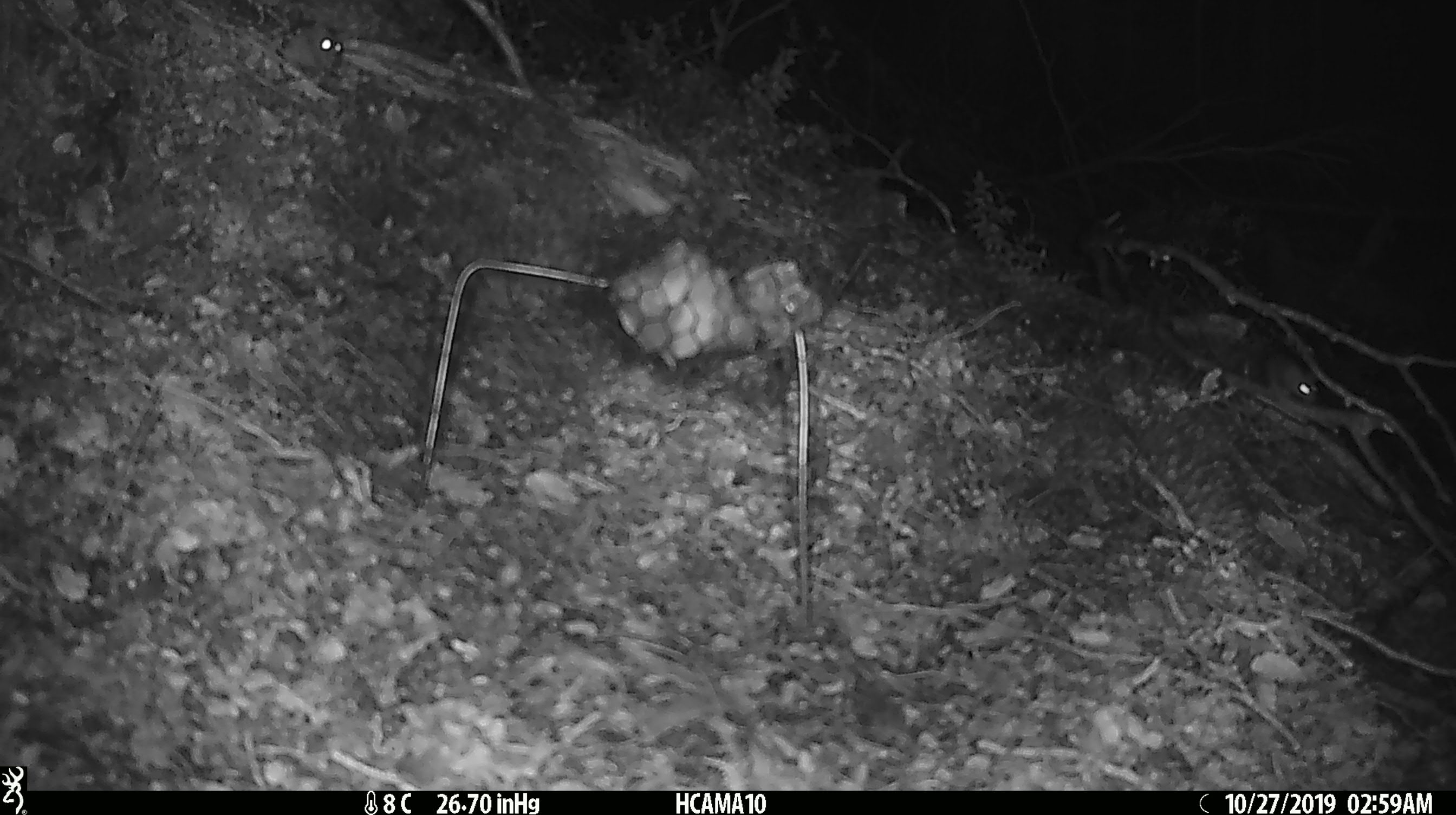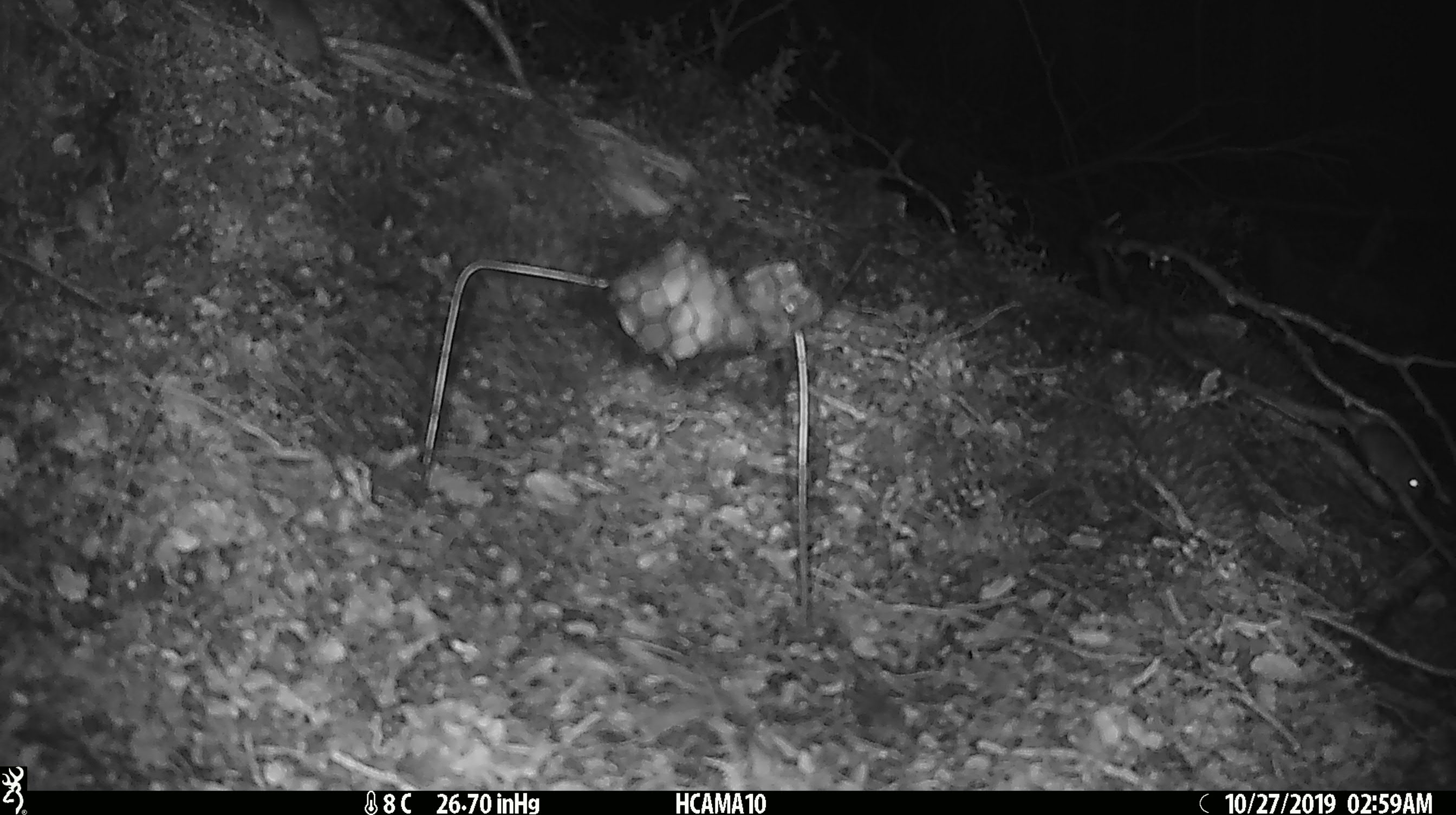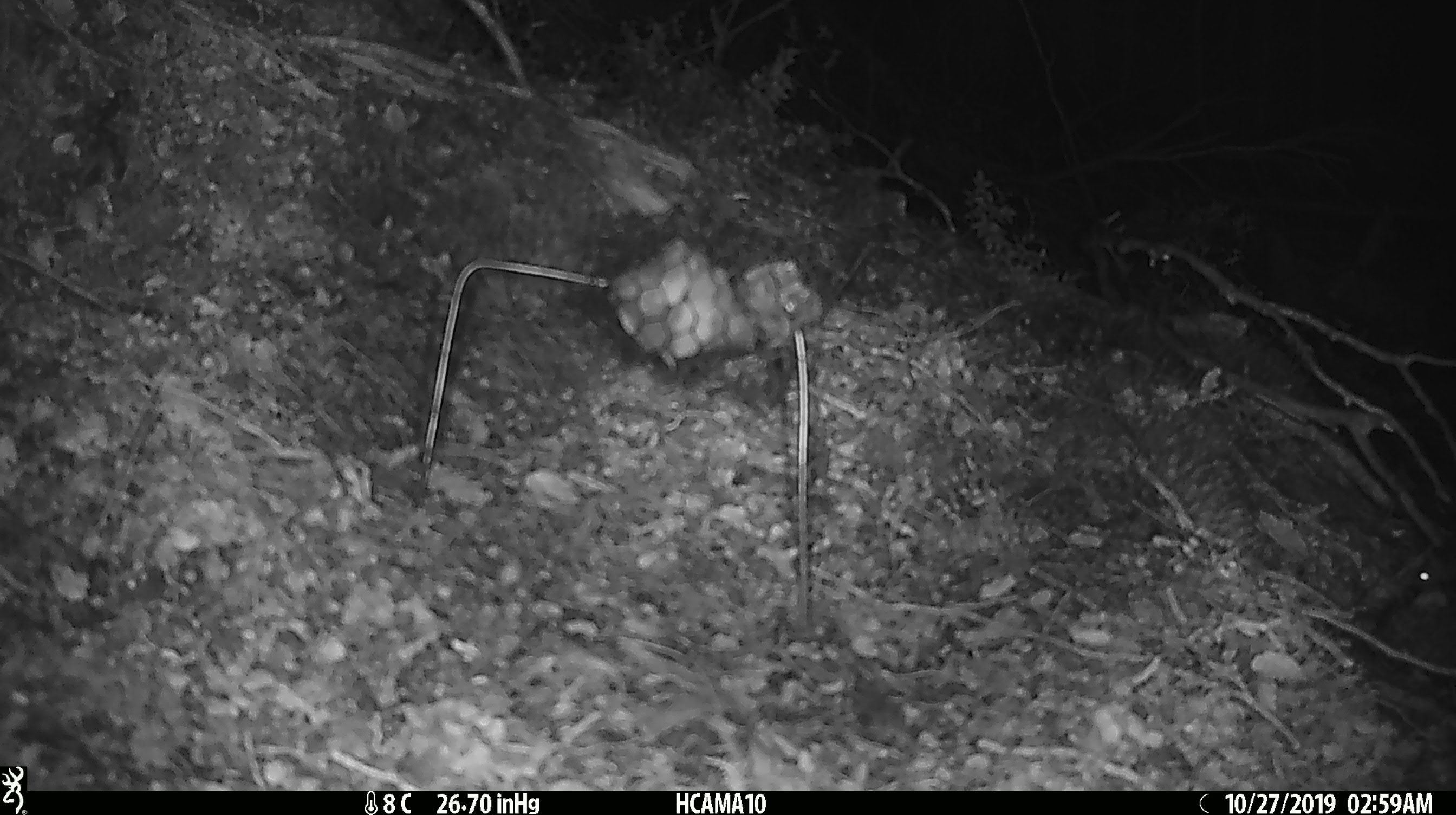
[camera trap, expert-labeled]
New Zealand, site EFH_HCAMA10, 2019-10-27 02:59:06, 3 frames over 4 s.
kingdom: Animalia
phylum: Chordata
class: Mammalia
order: Rodentia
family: Muridae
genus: Mus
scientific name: Mus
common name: mouse